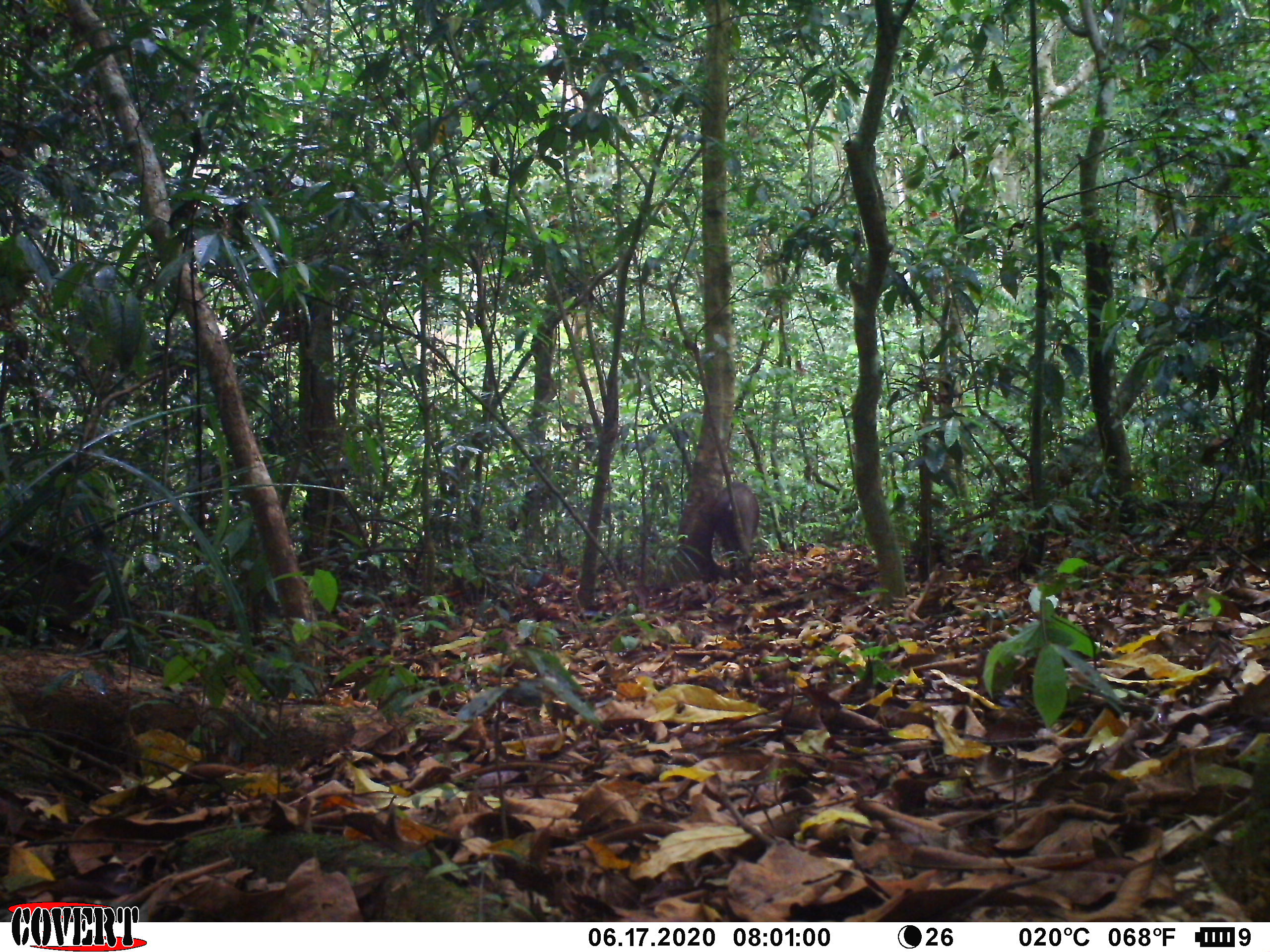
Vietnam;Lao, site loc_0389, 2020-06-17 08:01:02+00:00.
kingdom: Animalia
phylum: Chordata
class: Mammalia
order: Artiodactyla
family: Suidae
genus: Sus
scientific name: Sus scrofa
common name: eurasian wild pig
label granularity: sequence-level